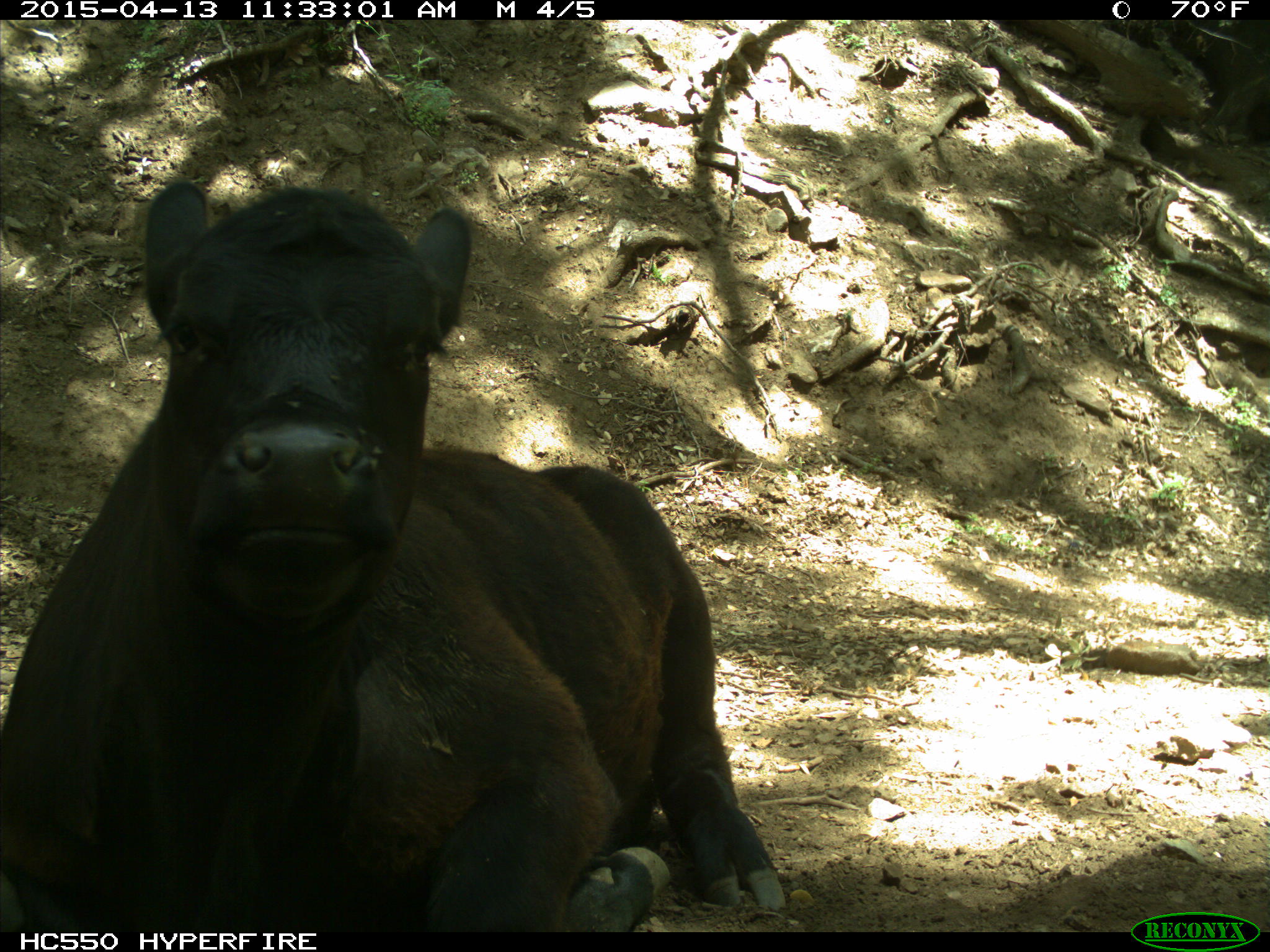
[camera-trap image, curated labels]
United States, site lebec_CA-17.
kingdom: Animalia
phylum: Chordata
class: Mammalia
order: Artiodactyla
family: Bovidae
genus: Bos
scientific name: Bos taurus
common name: domestic cow